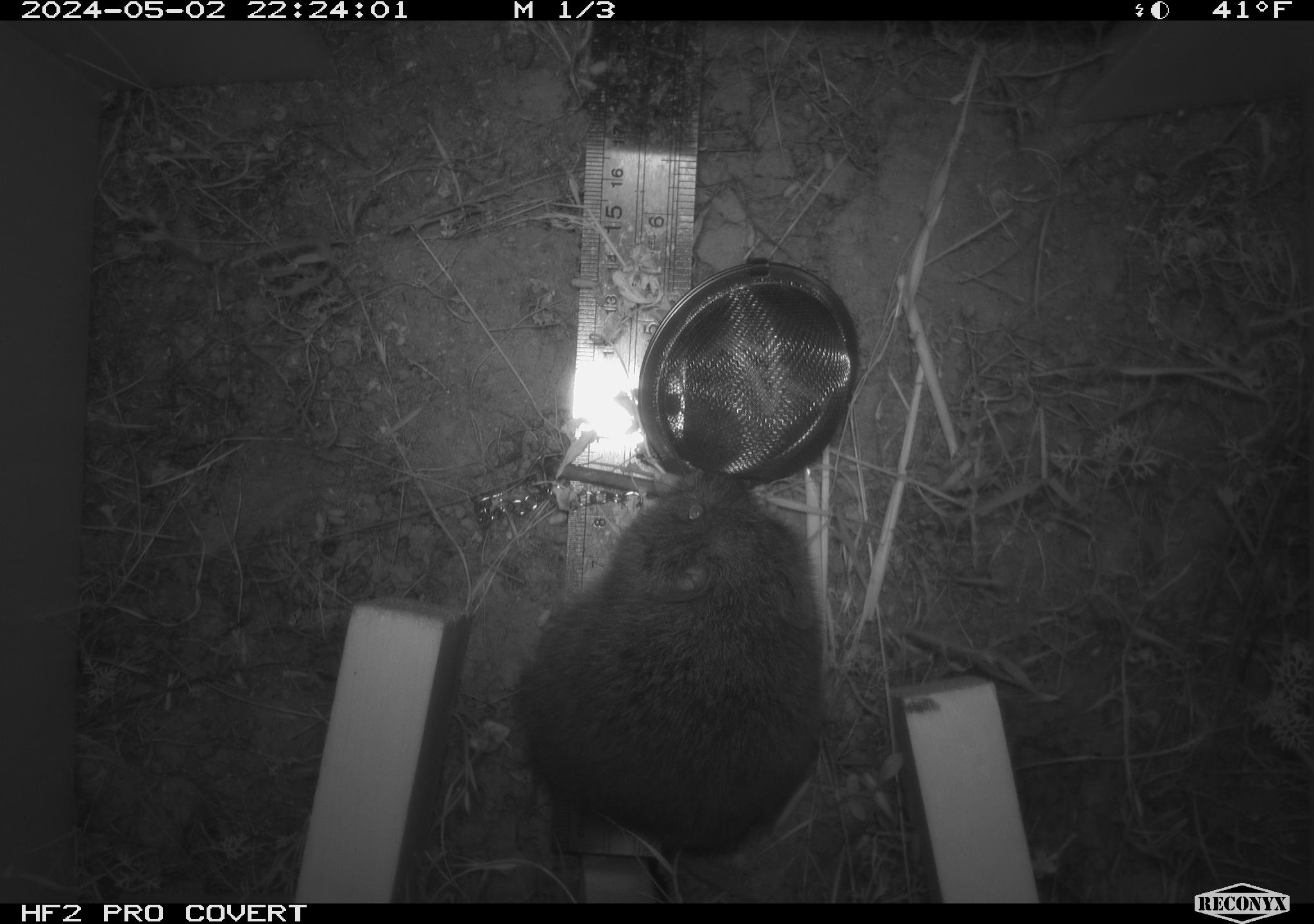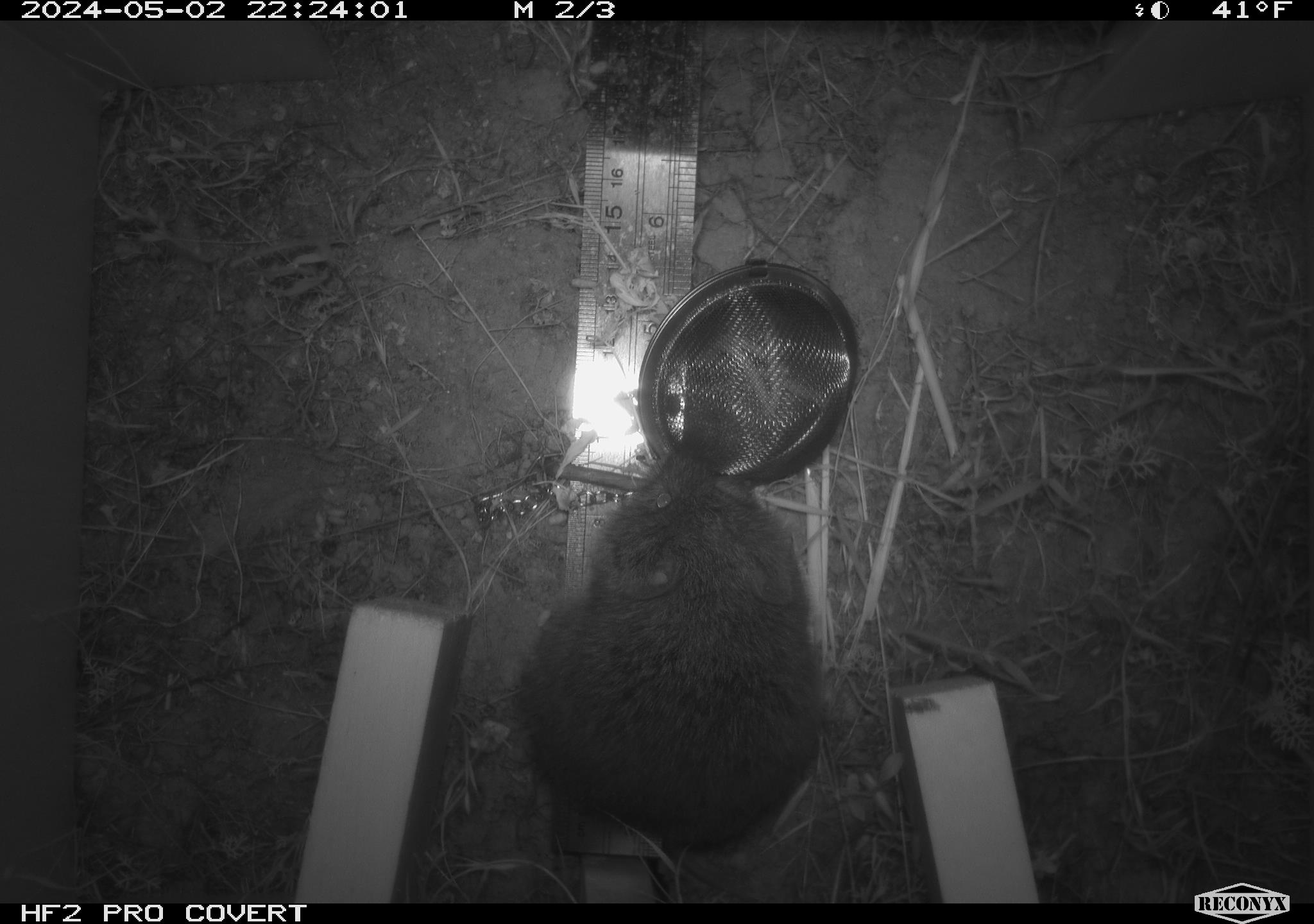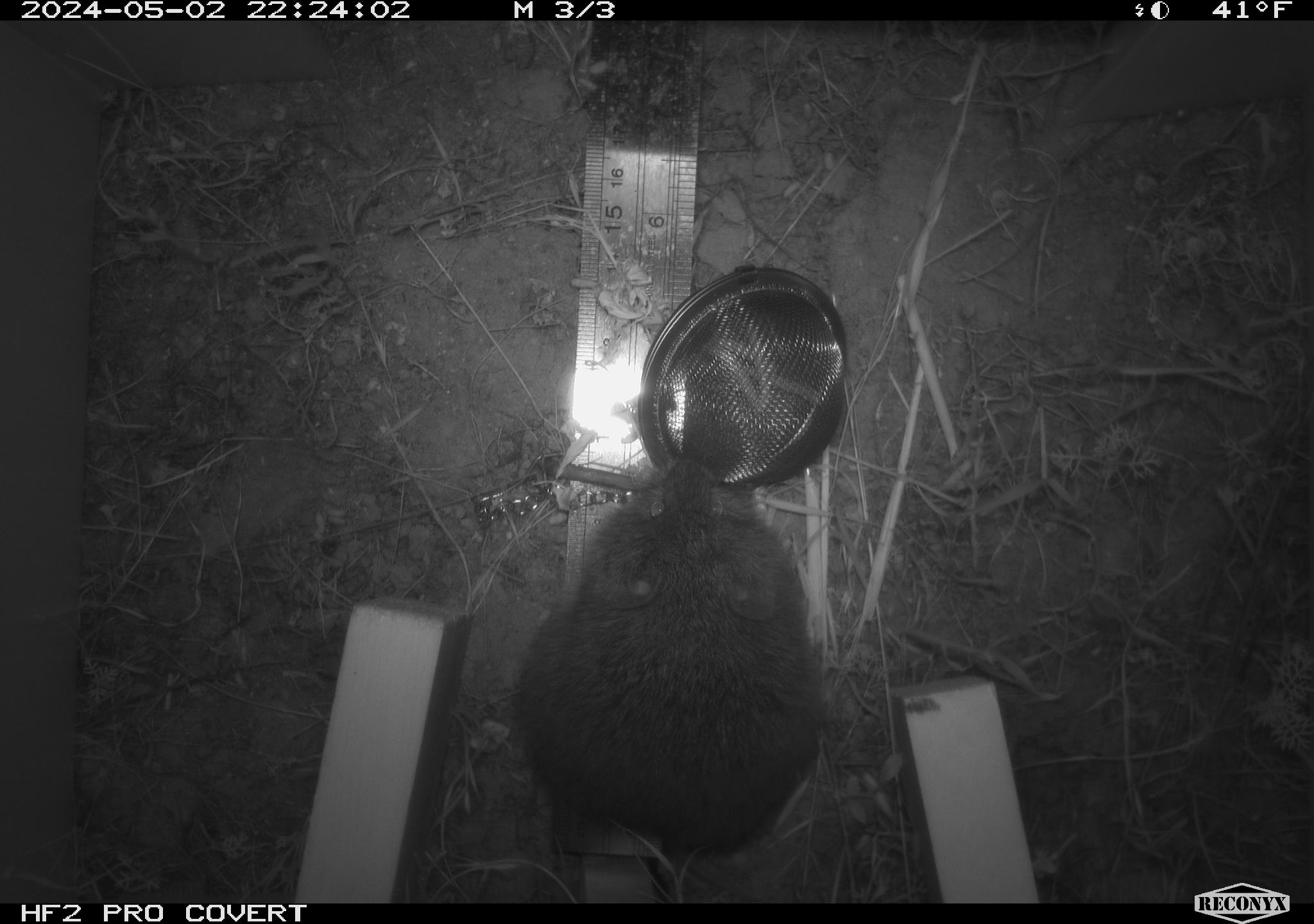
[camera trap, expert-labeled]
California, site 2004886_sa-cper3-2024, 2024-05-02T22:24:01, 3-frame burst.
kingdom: Animalia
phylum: Chordata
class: Mammalia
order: Rodentia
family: Cricetidae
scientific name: Arvicolinae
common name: voles, lemmings, and muskrats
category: arvicolinae subfamily